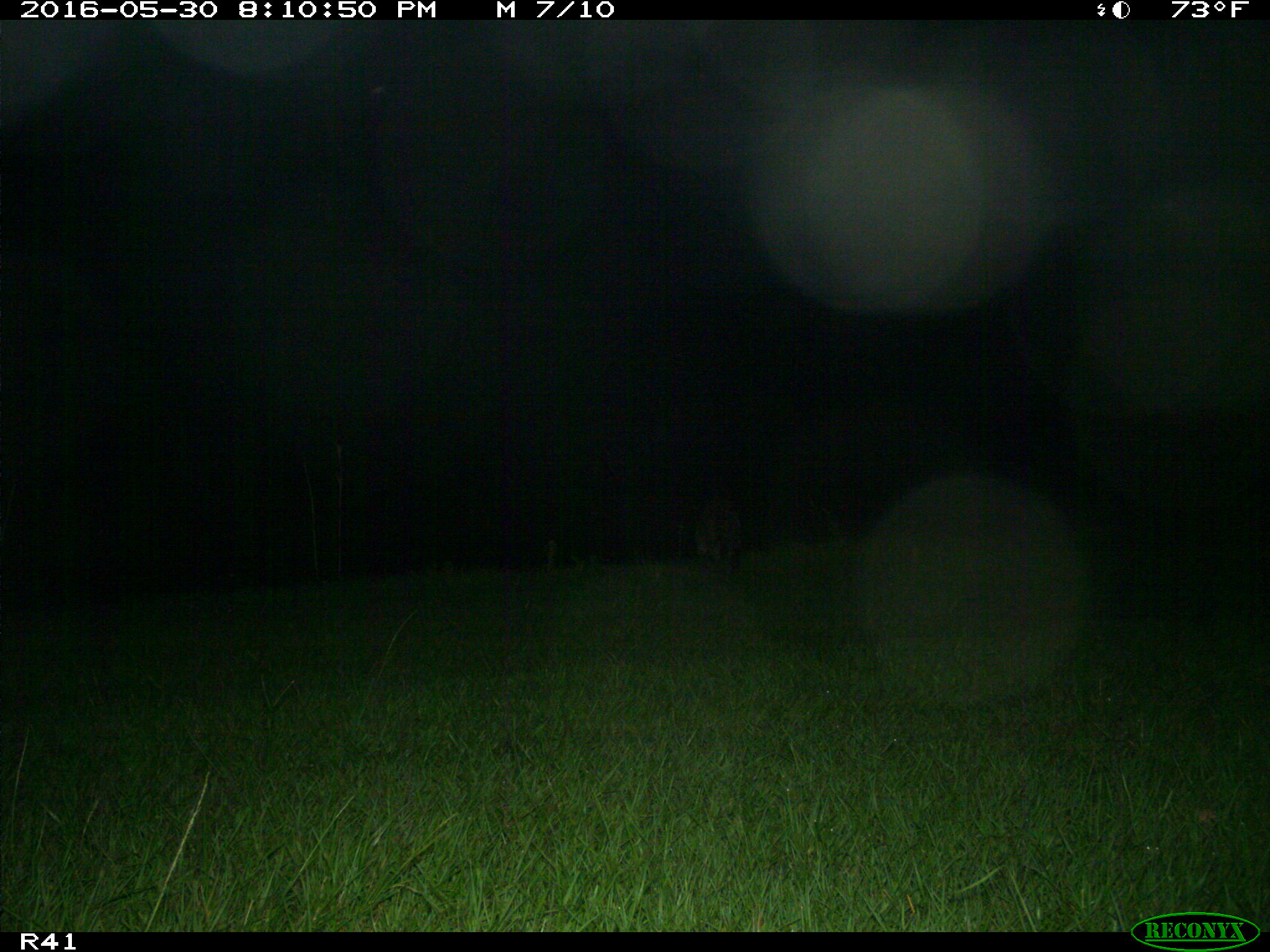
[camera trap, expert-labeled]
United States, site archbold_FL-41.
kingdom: Animalia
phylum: Chordata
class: Mammalia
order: Carnivora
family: Procyonidae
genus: Procyon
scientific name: Procyon lotor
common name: common raccoon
Procyon lotor (common raccoon).